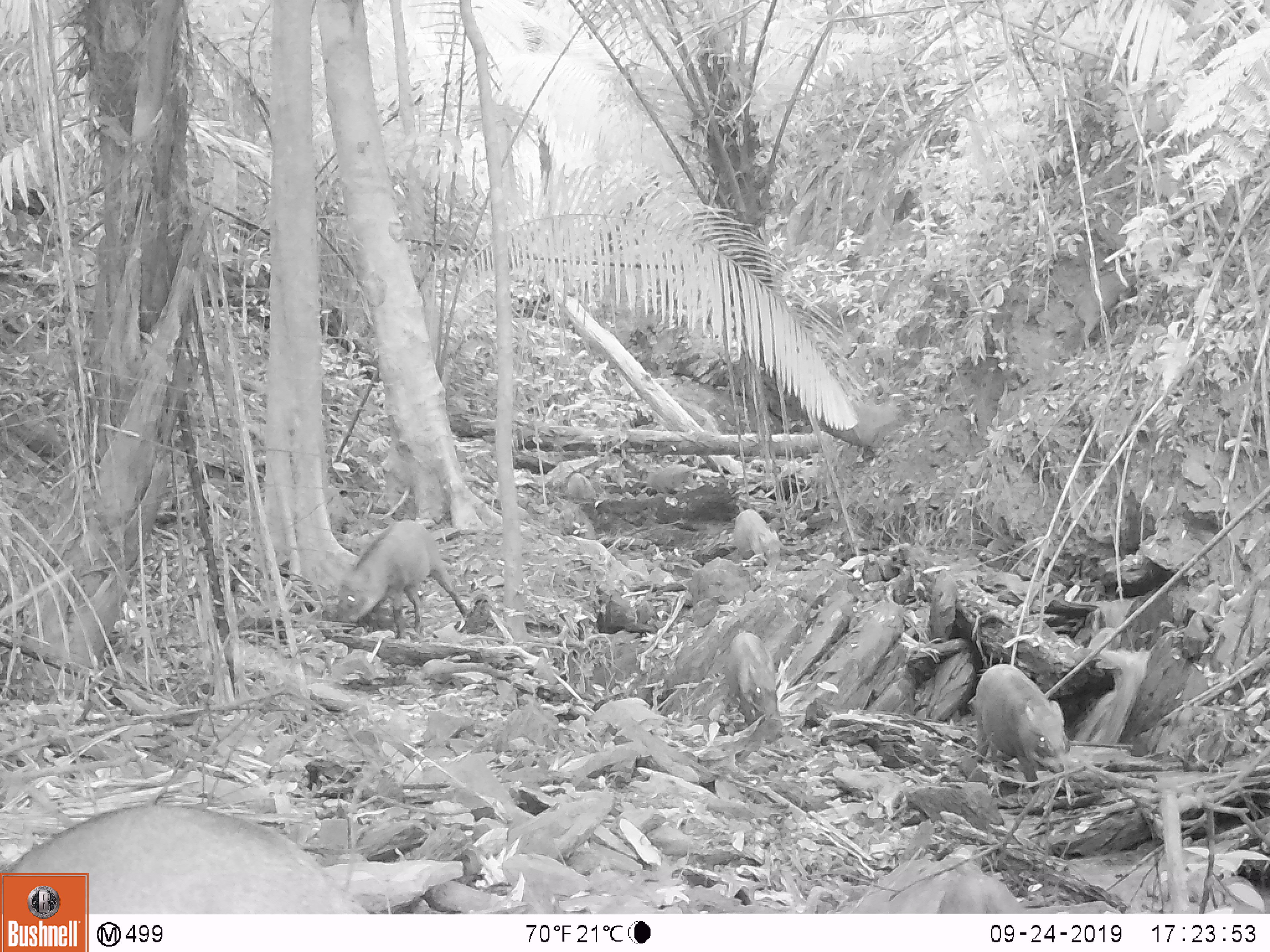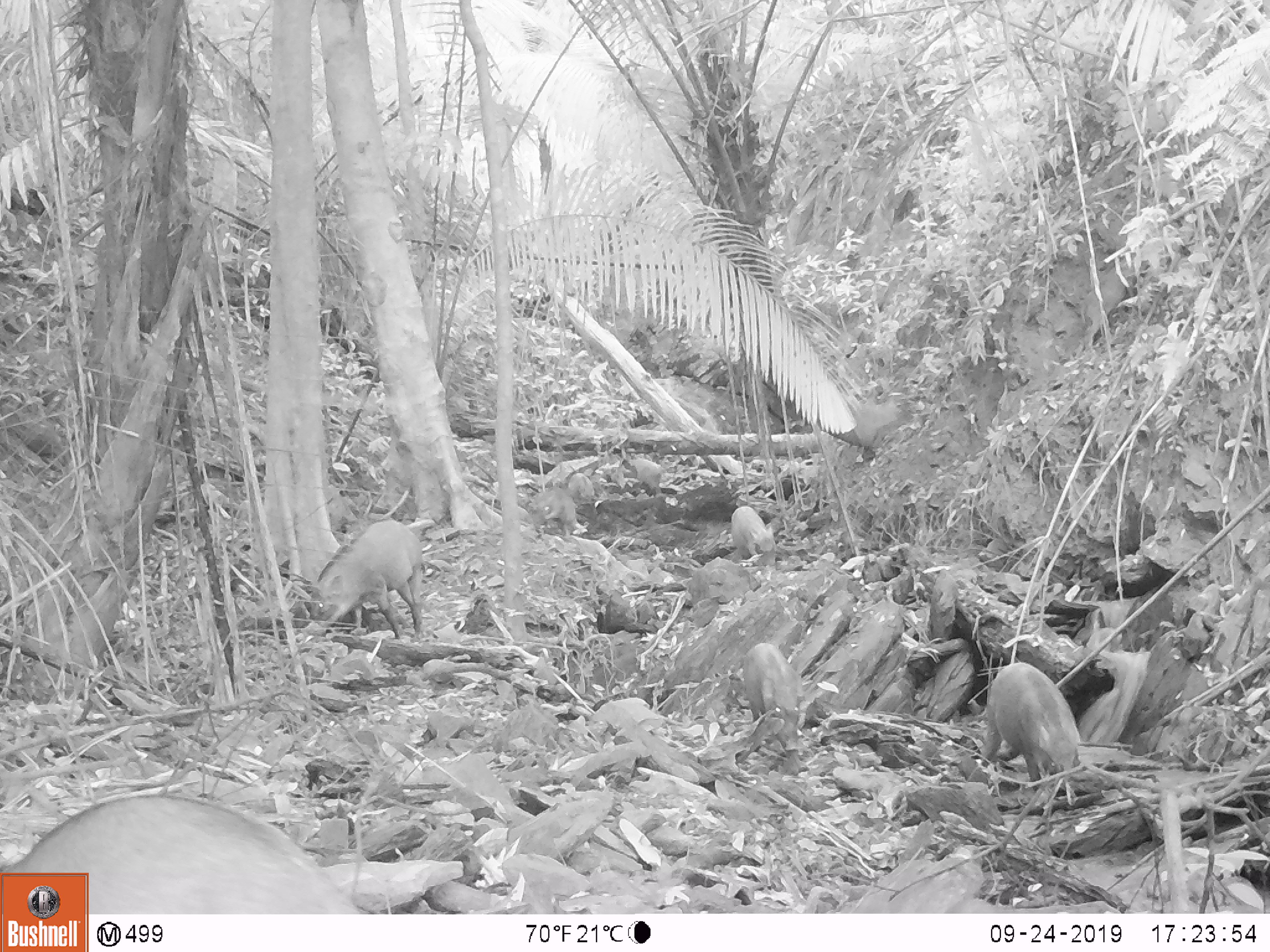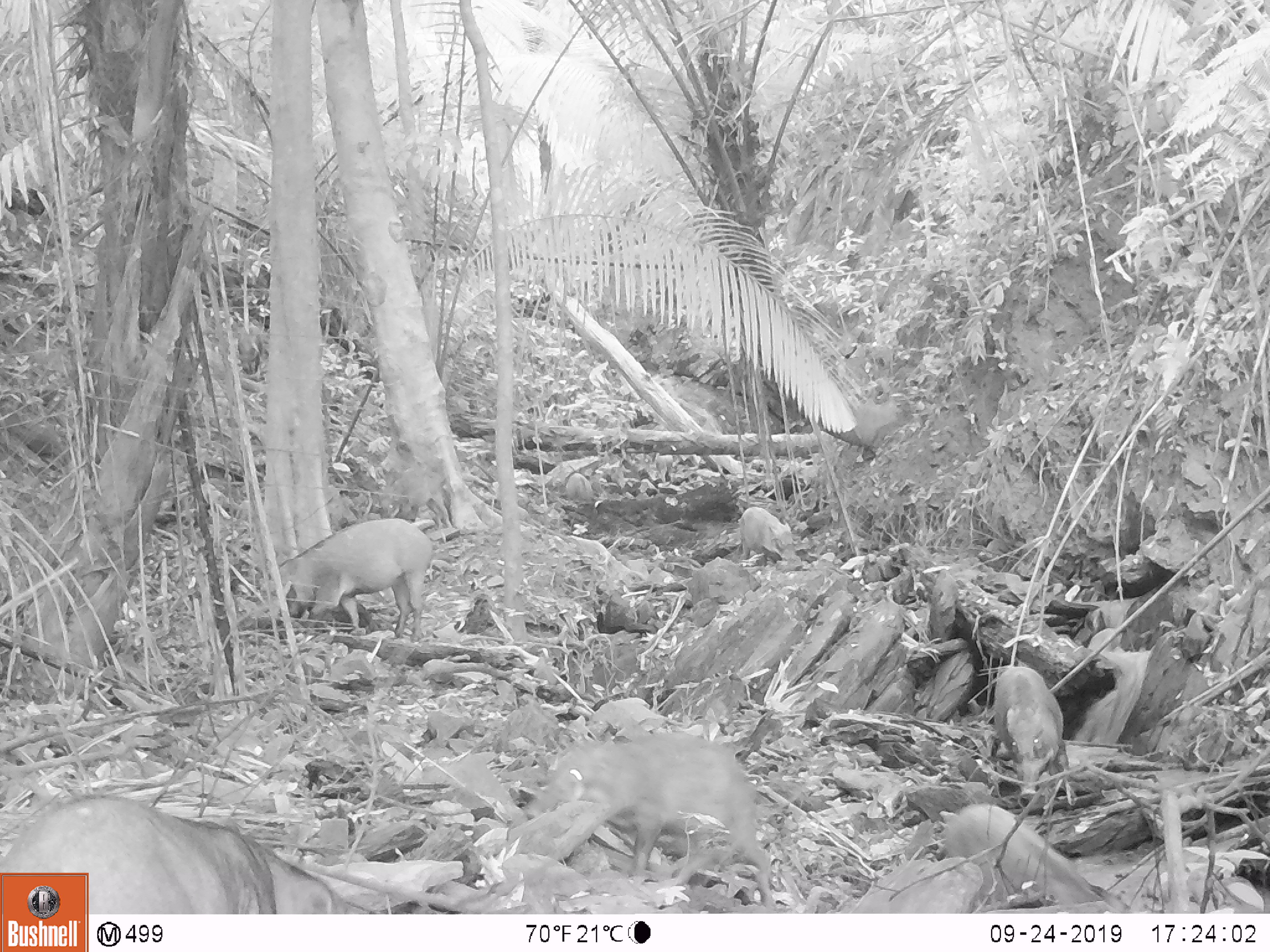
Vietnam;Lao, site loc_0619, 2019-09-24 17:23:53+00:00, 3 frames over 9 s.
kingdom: Animalia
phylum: Chordata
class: Mammalia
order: Artiodactyla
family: Suidae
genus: Sus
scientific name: Sus scrofa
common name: eurasian wild pig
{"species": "eurasian wild pig (Sus scrofa)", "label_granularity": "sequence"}